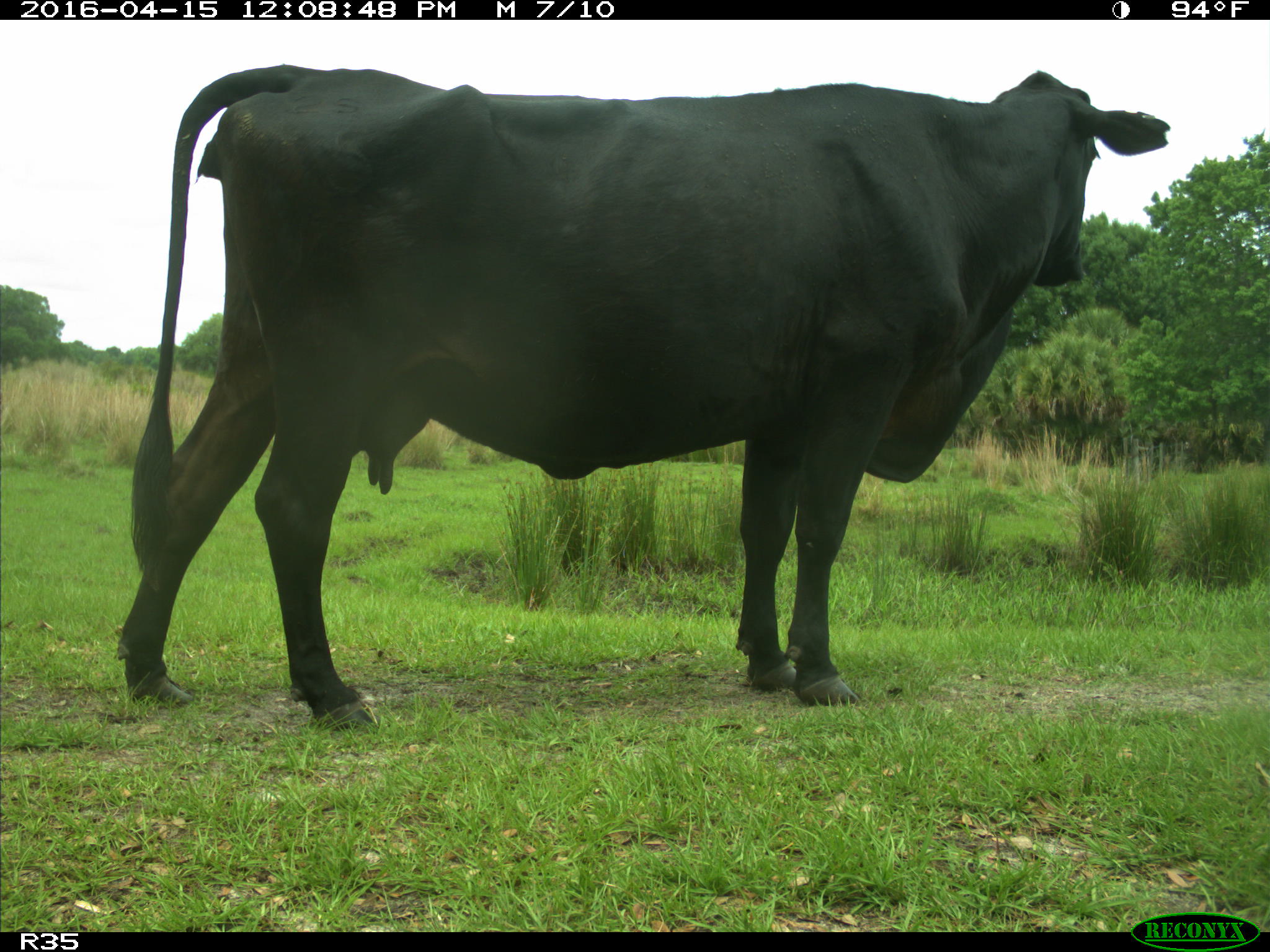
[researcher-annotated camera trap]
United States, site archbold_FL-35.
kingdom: Animalia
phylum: Chordata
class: Mammalia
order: Artiodactyla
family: Bovidae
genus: Bos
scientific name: Bos taurus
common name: domestic cow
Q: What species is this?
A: Bos taurus (domestic cow).